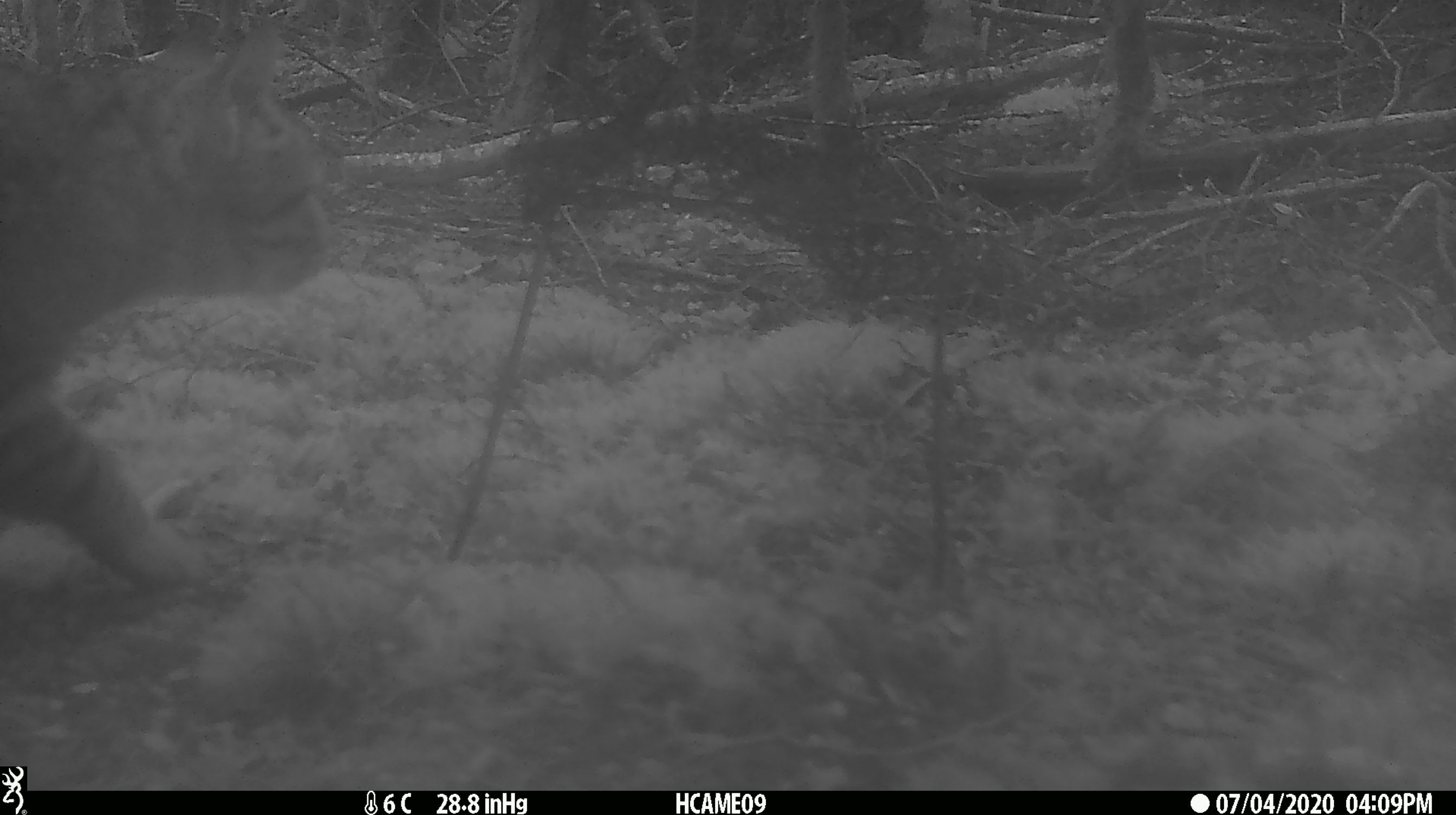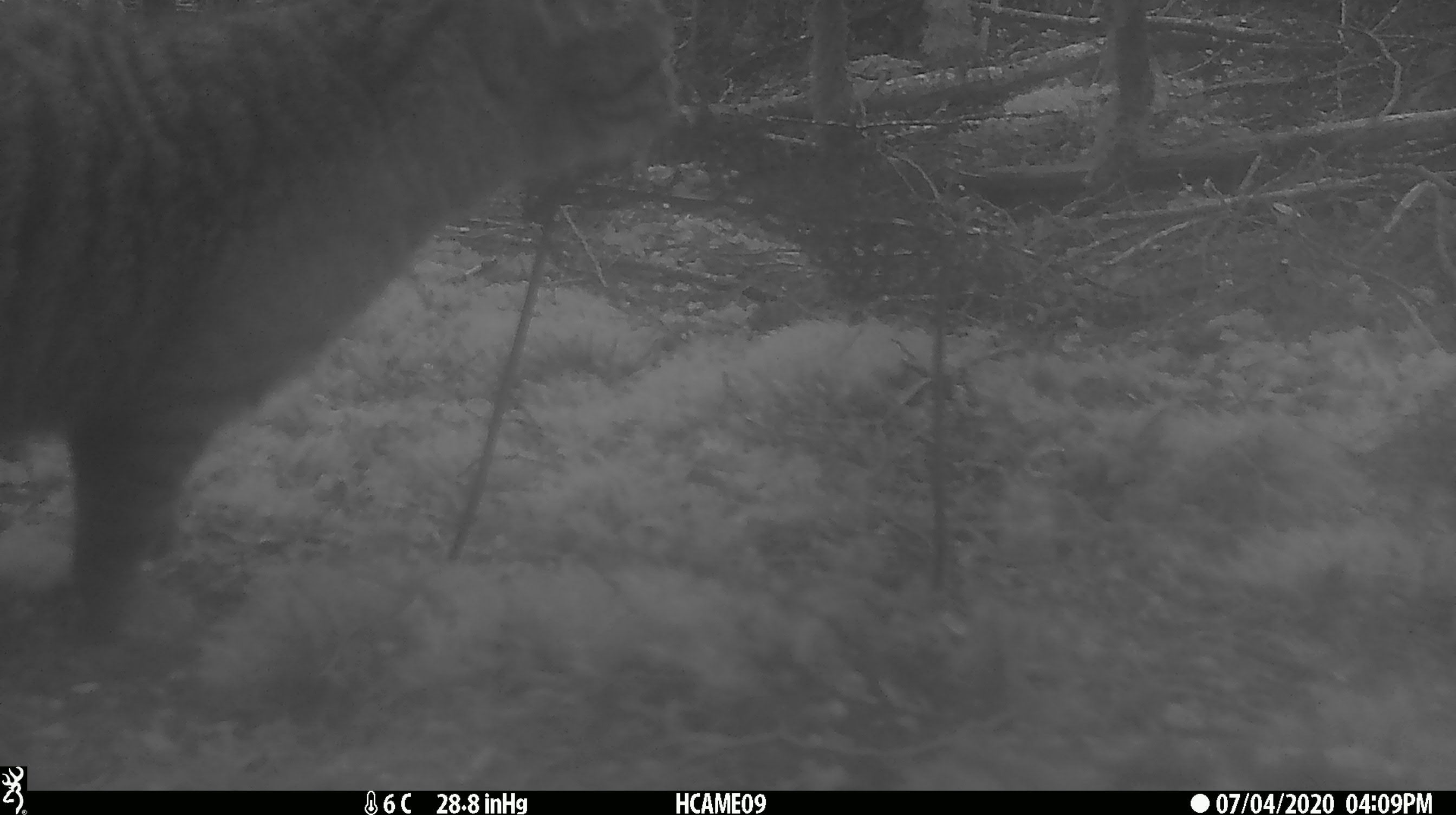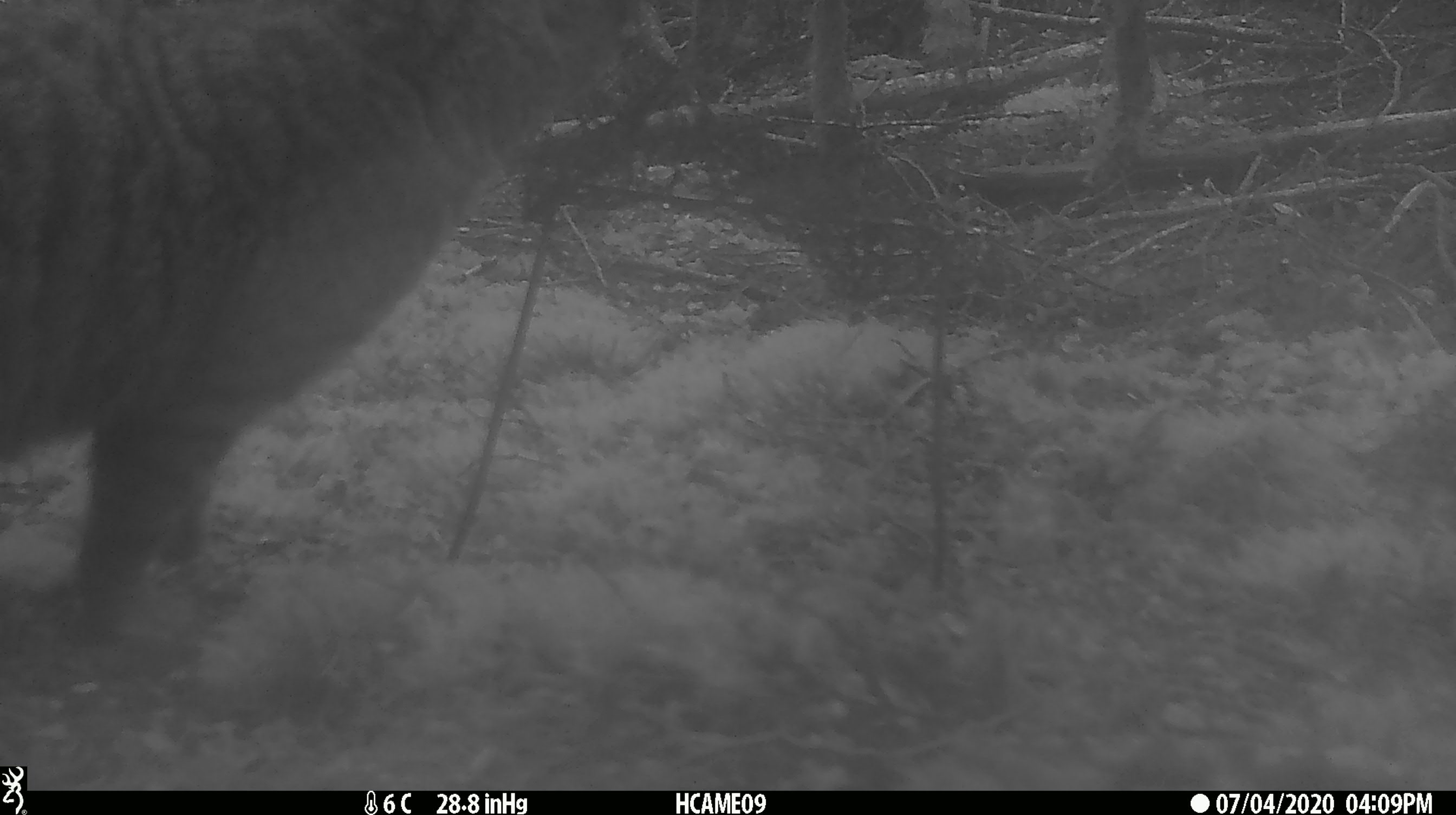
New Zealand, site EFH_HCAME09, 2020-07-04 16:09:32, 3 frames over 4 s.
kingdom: Animalia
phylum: Chordata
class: Mammalia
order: Carnivora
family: Felidae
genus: Felis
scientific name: Felis catus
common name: domestic cat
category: cat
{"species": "cat (domestic cat) (Felis catus)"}